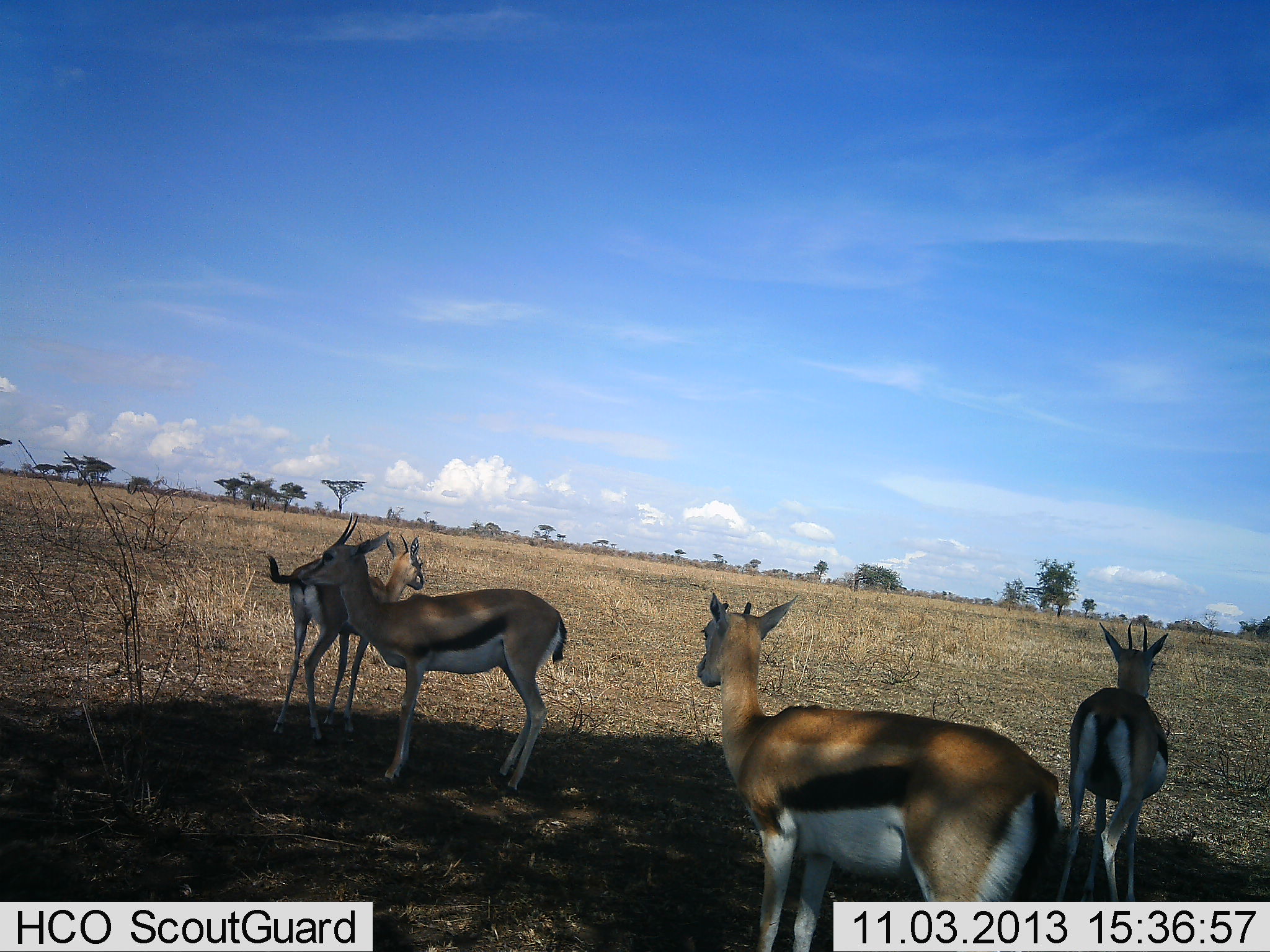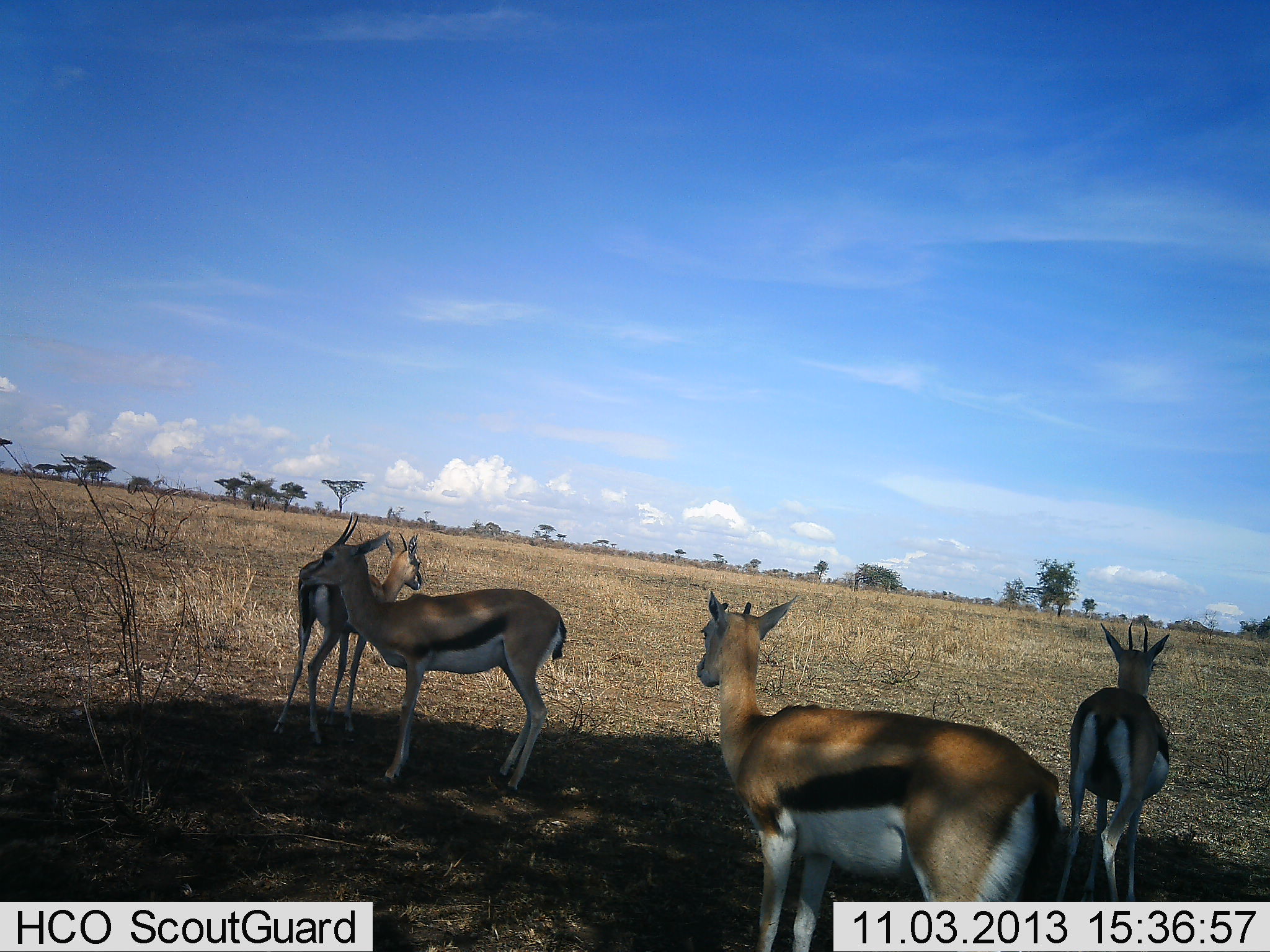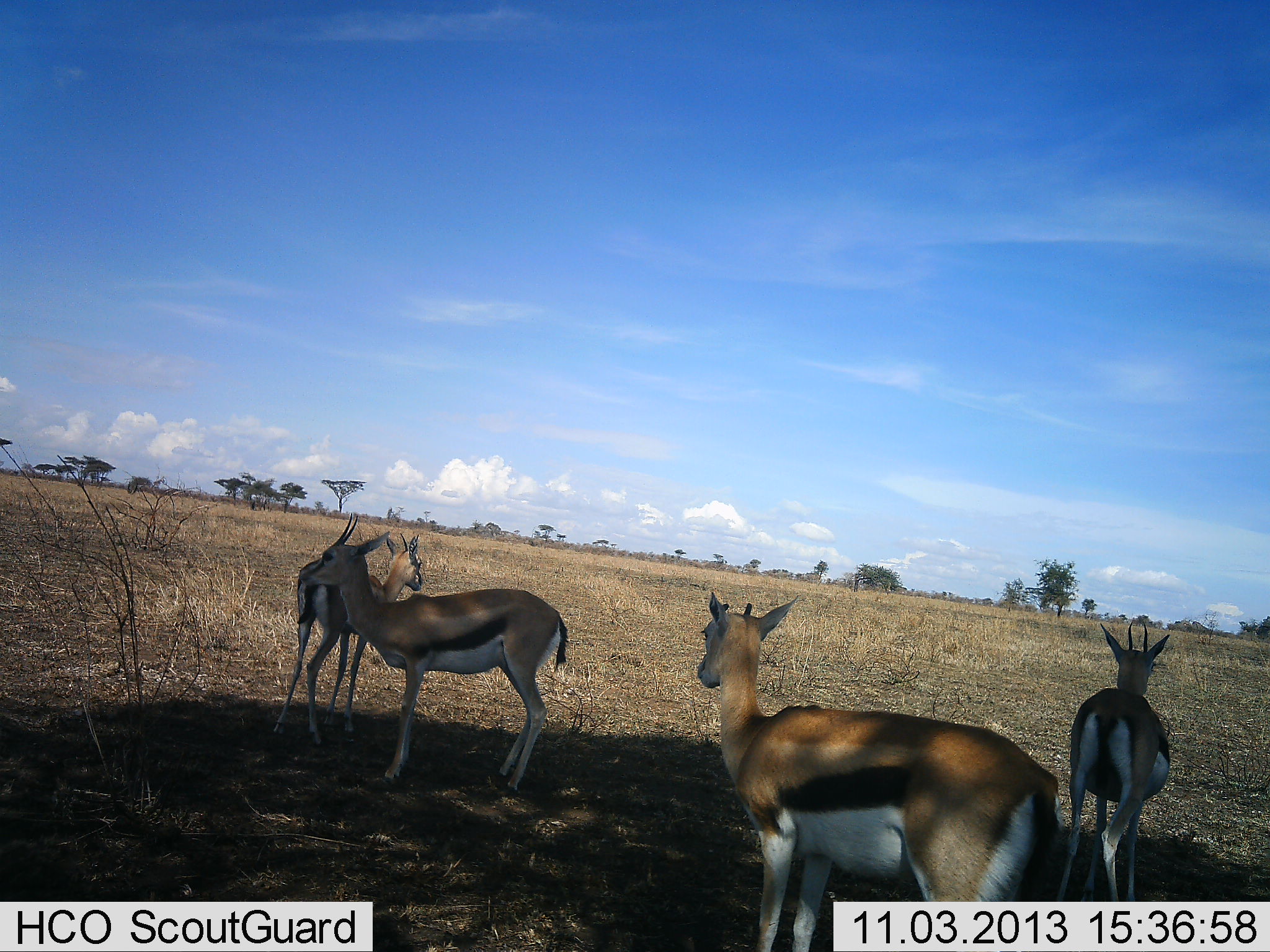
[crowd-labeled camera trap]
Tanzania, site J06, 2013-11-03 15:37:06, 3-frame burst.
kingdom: Animalia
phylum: Chordata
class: Mammalia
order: Artiodactyla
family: Bovidae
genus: Eudorcas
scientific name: Eudorcas thomsonii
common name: thomson's gazelle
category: gazellethomsons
Gazellethomsons (thomson's gazelle) (Eudorcas thomsonii), count 4. Behavior (volunteer vote fractions): standing 100%, resting 7%, moving 0%, interacting 0%. Young present (vote fraction): 3%. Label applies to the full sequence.